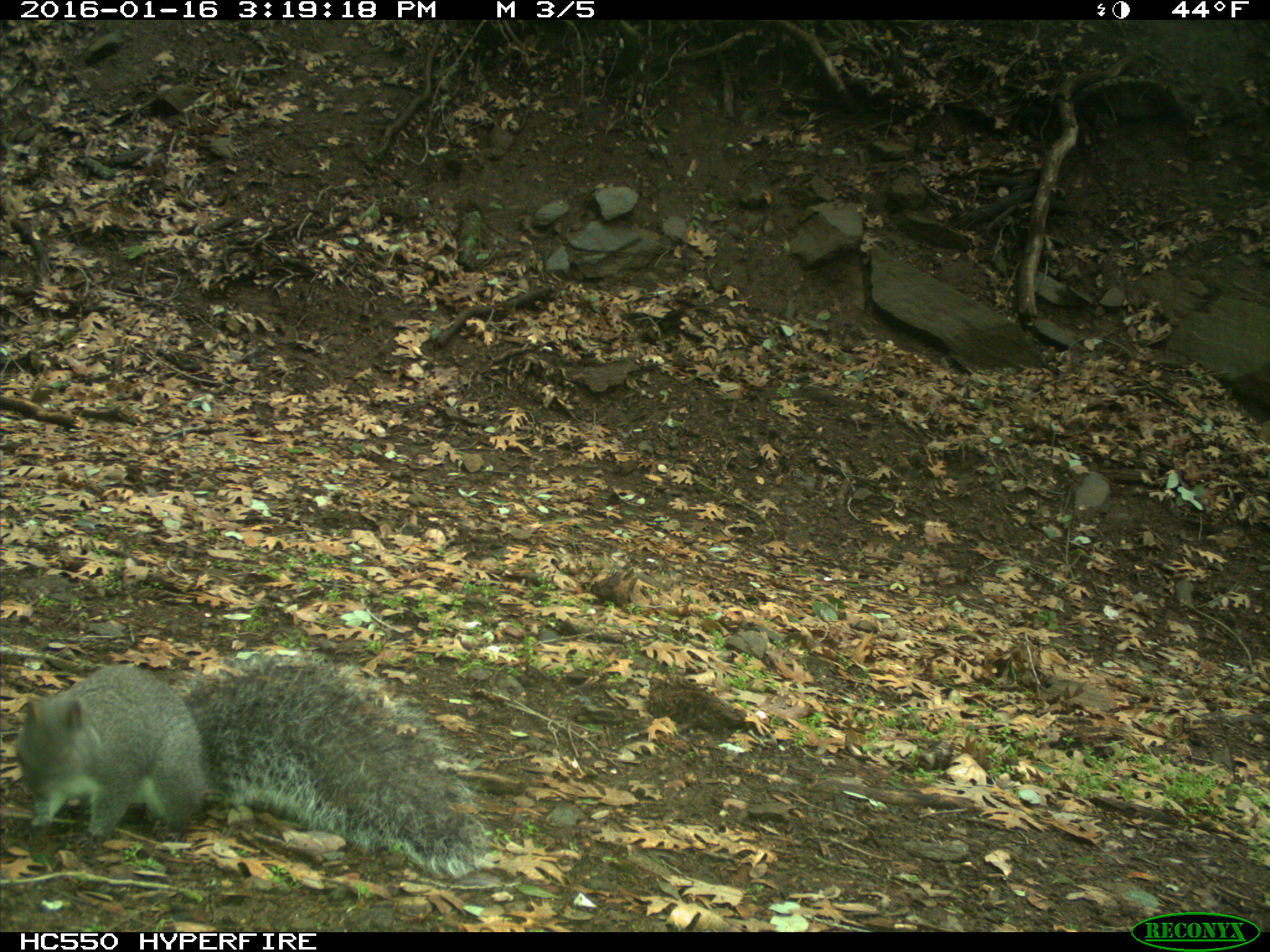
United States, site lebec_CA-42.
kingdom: Animalia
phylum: Chordata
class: Mammalia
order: Rodentia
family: Sciuridae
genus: Sciurus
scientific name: Sciurus carolinensis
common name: eastern gray squirrel